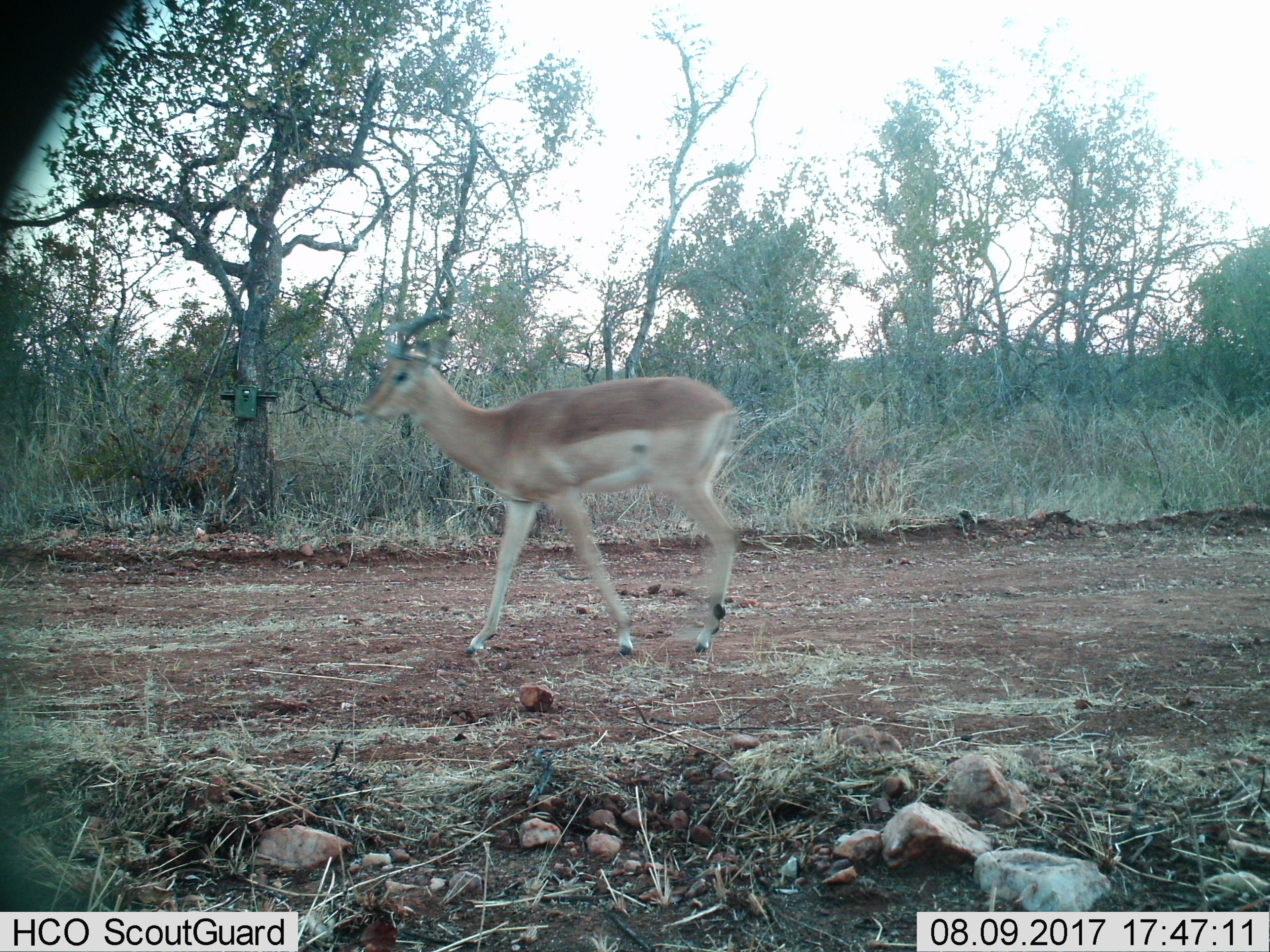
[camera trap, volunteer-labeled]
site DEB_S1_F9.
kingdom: Animalia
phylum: Chordata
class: Mammalia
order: Artiodactyla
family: Bovidae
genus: Aepyceros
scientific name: Aepyceros melampus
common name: impala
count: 1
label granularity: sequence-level